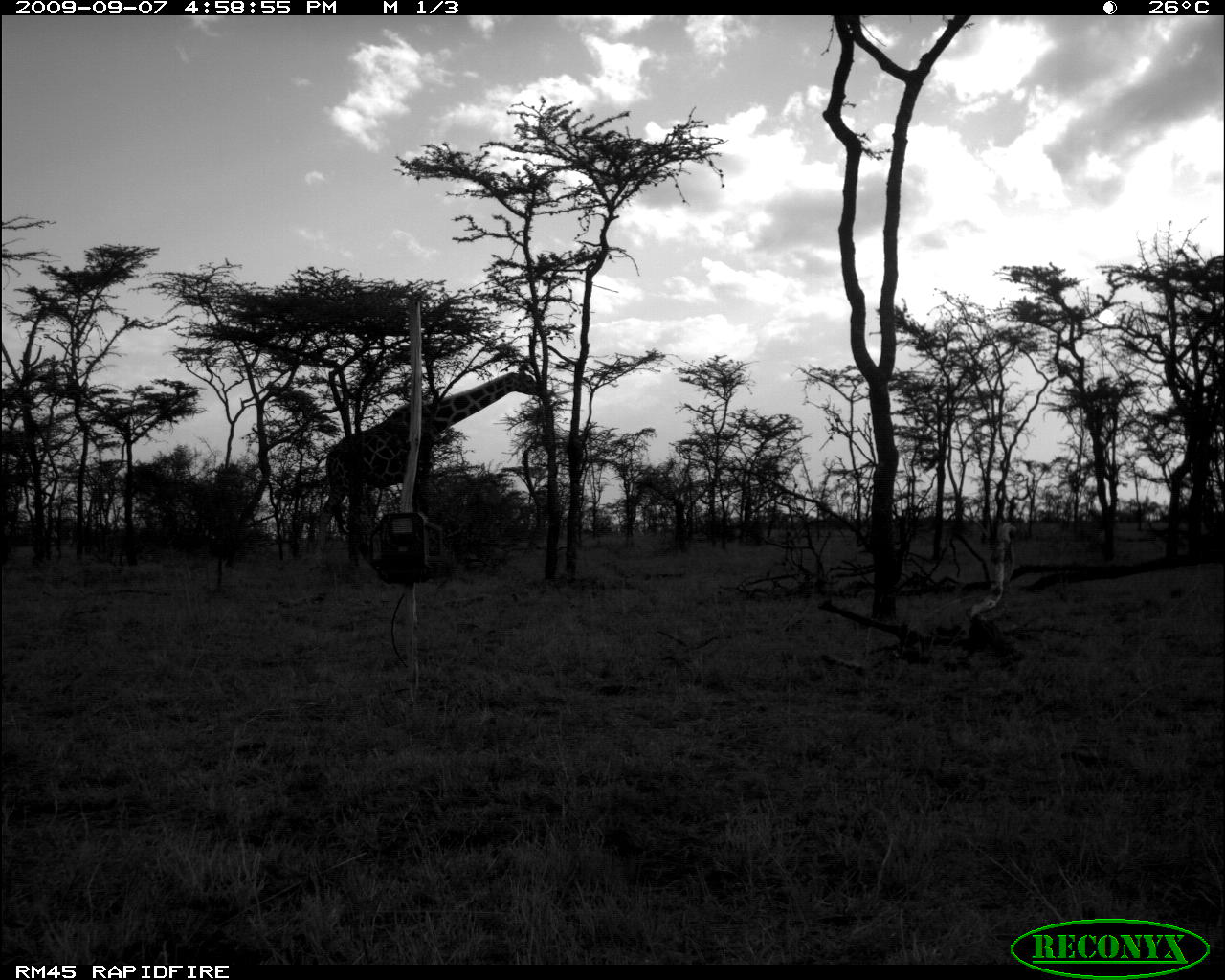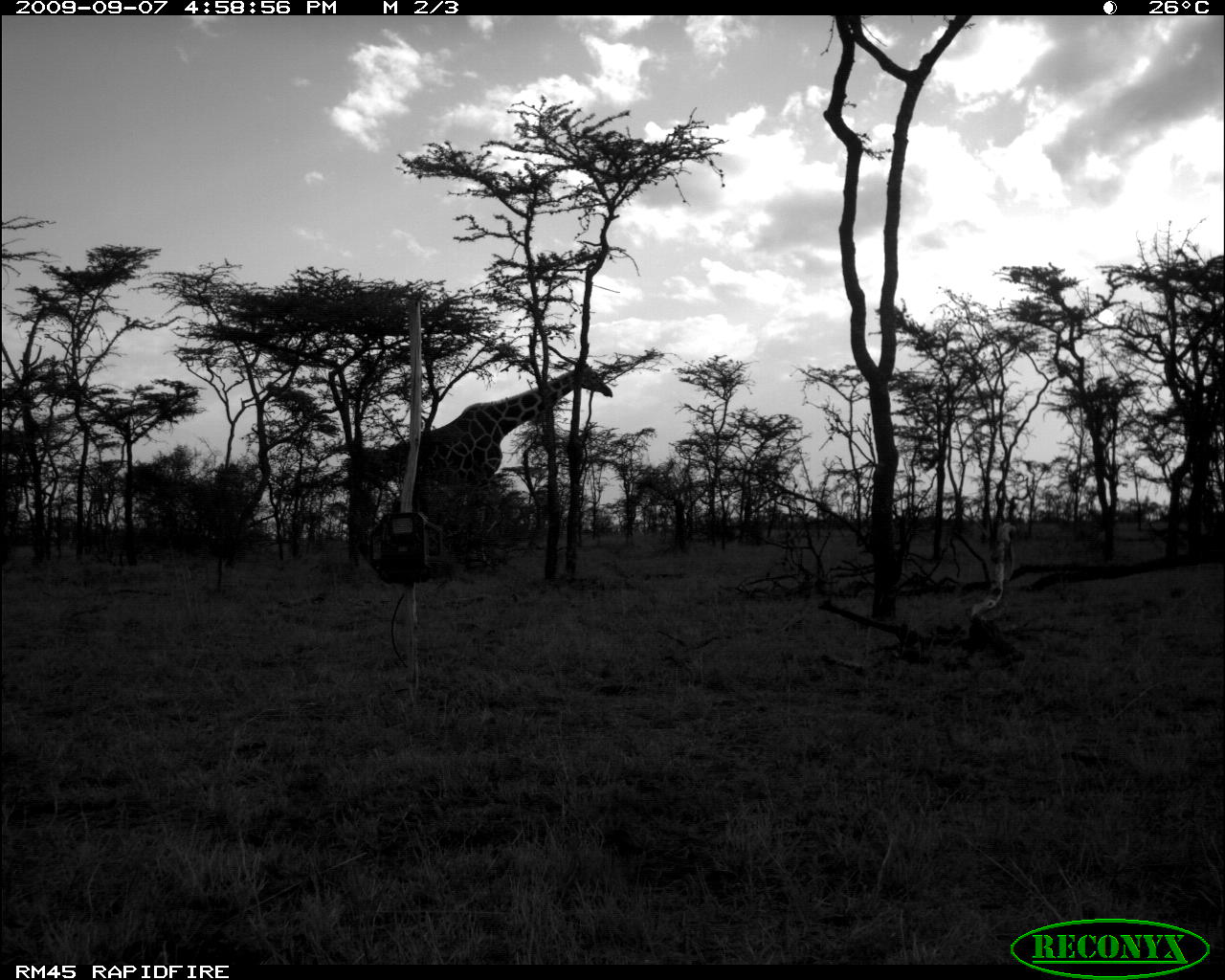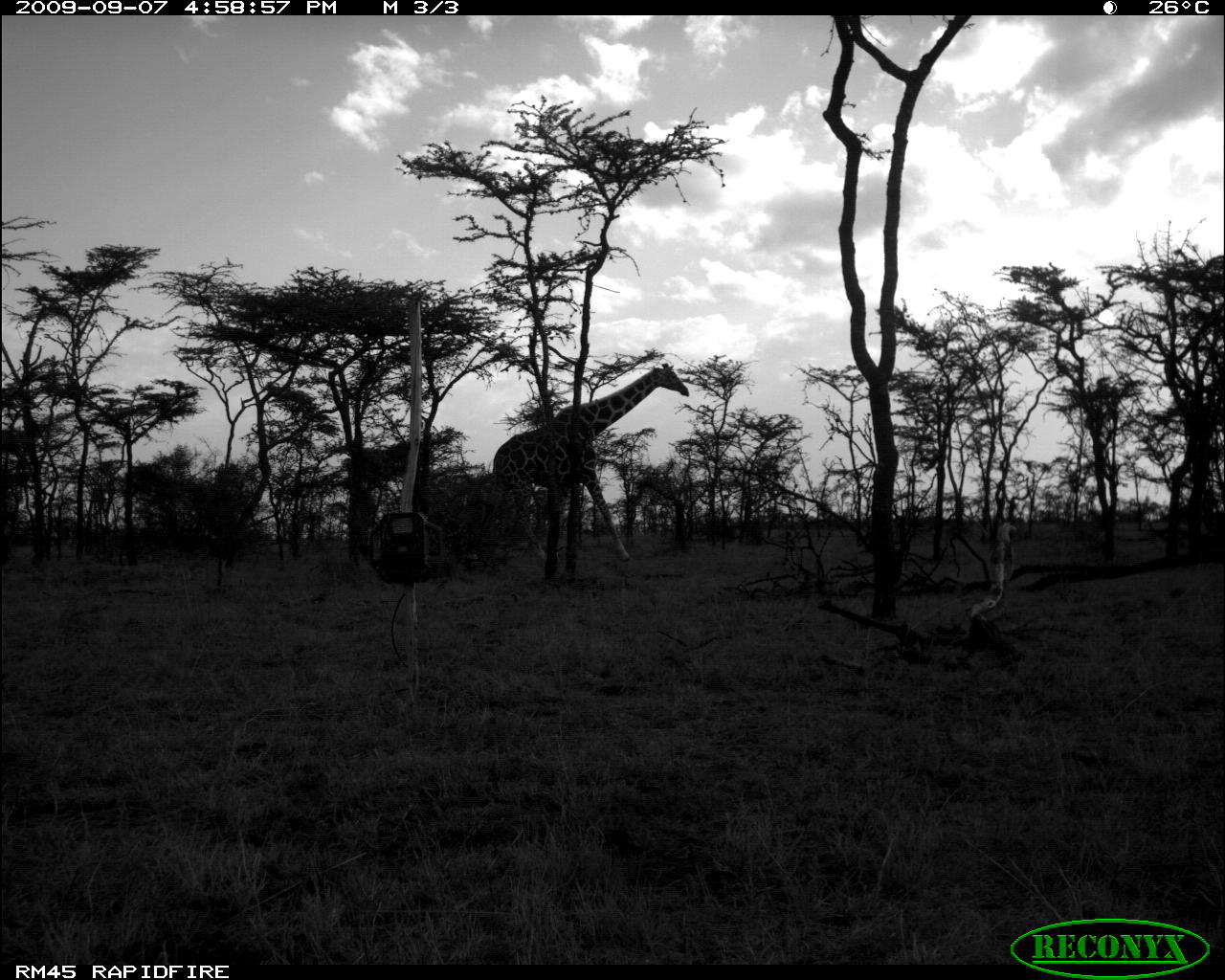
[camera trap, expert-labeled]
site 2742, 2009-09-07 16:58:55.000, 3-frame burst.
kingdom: Animalia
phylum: Chordata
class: Mammalia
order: Artiodactyla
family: Giraffidae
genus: Giraffa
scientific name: Giraffa camelopardalis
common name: giraffe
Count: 1.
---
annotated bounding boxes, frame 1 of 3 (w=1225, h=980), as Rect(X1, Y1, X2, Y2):
giraffa camelopardalis: Rect(311, 367, 540, 563)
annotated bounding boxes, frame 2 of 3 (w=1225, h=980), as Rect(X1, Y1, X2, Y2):
giraffa camelopardalis: Rect(399, 358, 612, 566)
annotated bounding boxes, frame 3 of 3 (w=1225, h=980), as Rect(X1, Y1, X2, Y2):
giraffa camelopardalis: Rect(490, 362, 690, 560)